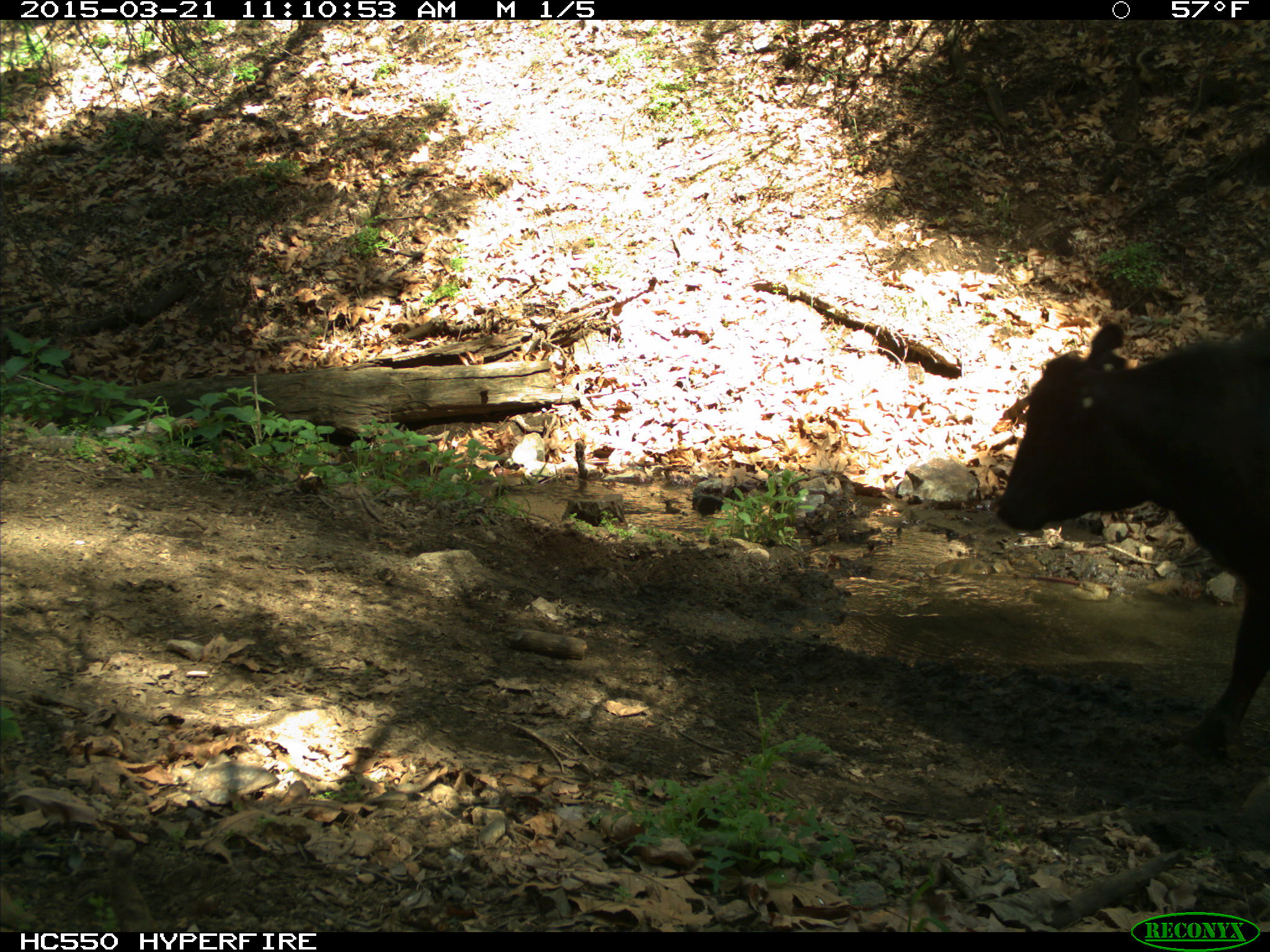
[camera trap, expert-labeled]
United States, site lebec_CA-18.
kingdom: Animalia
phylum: Chordata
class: Mammalia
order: Artiodactyla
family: Bovidae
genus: Bos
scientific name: Bos taurus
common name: domestic cow